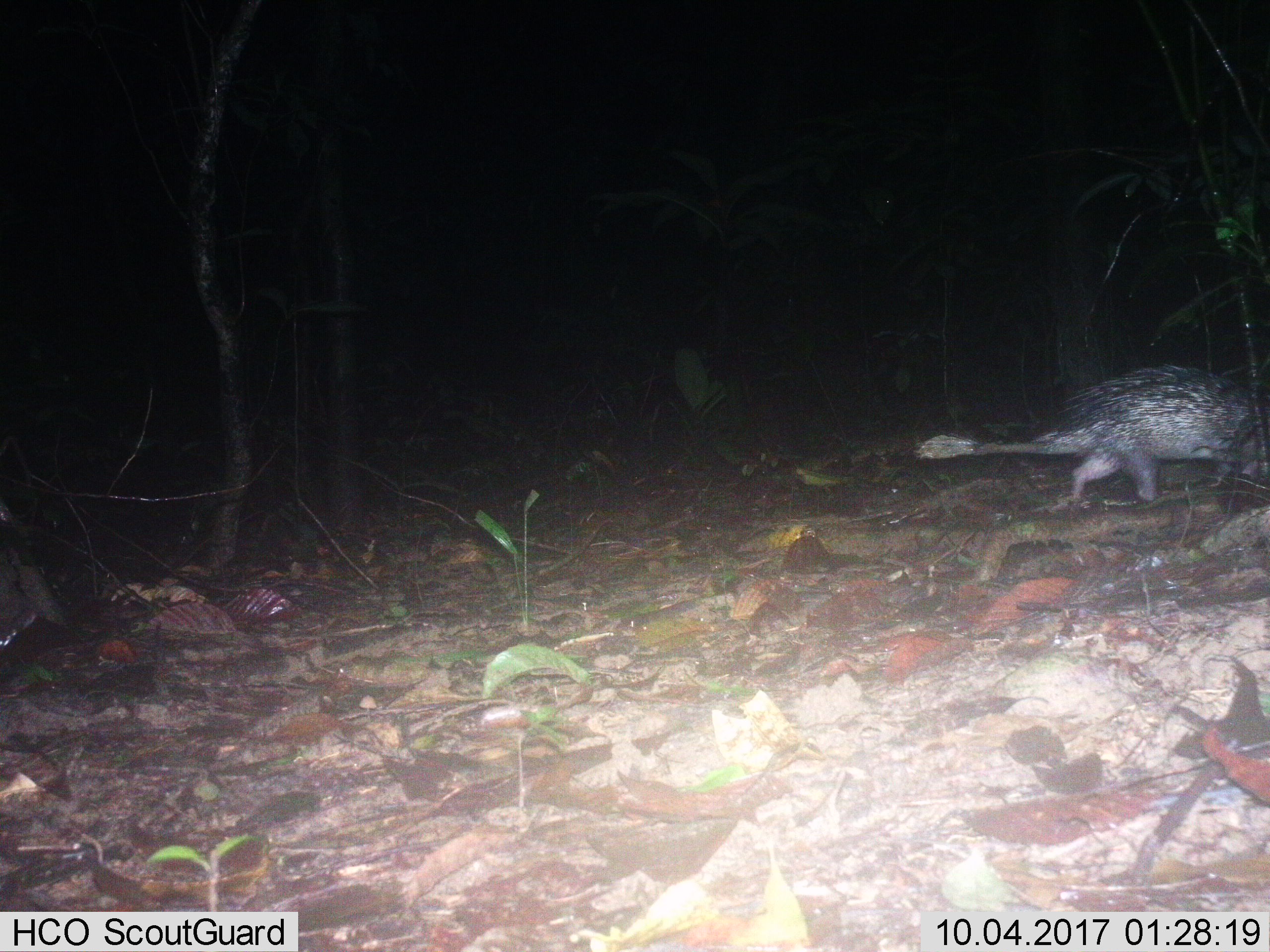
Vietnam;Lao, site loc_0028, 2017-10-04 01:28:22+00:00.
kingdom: Animalia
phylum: Chordata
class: Mammalia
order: Rodentia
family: Hystricidae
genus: Atherurus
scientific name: Atherurus macrourus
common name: asiatic brush-tailed porcupine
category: asiatic brush tailed porcupine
Asiatic brush tailed porcupine (asiatic brush-tailed porcupine) (Atherurus macrourus). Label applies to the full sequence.